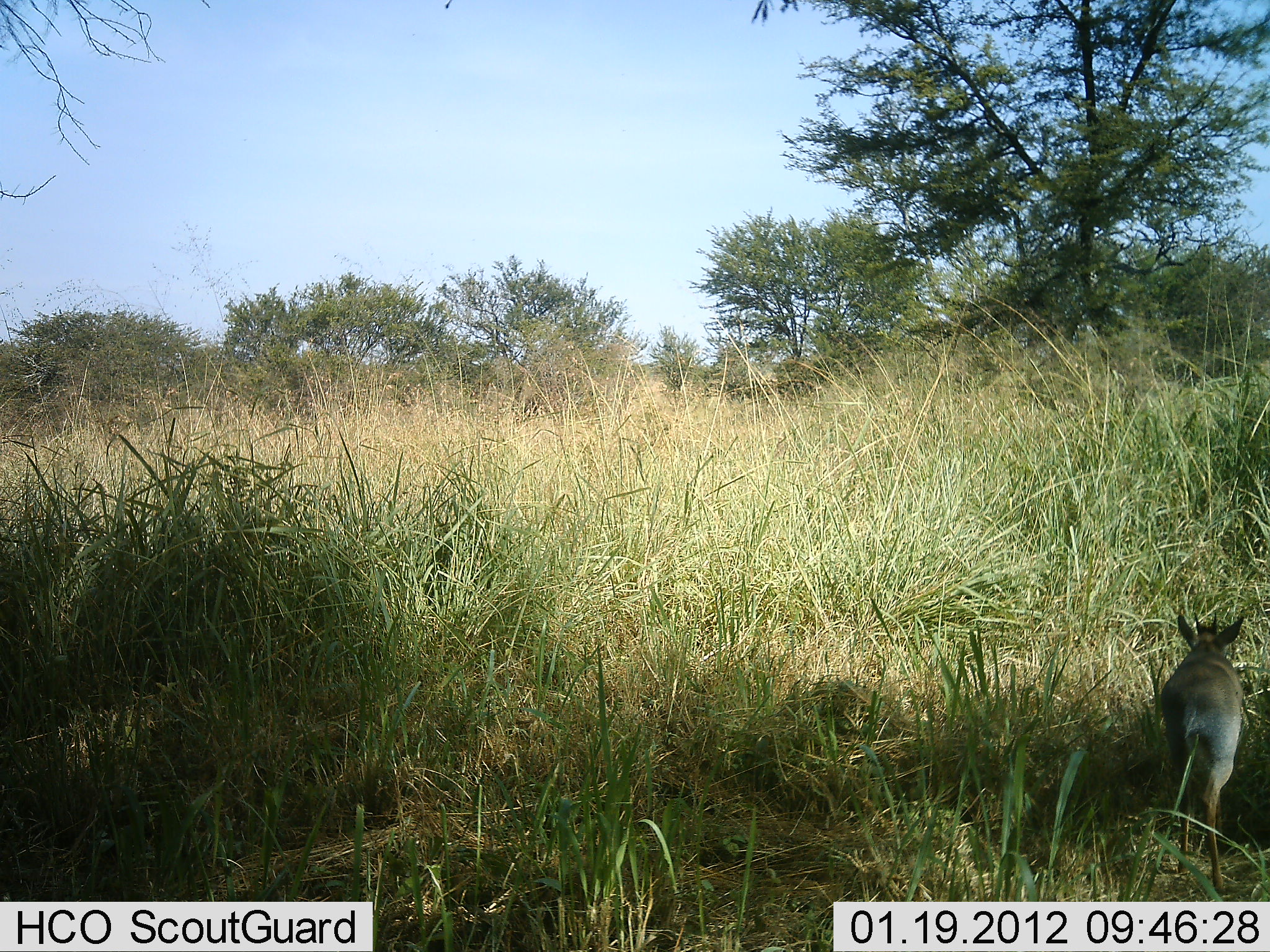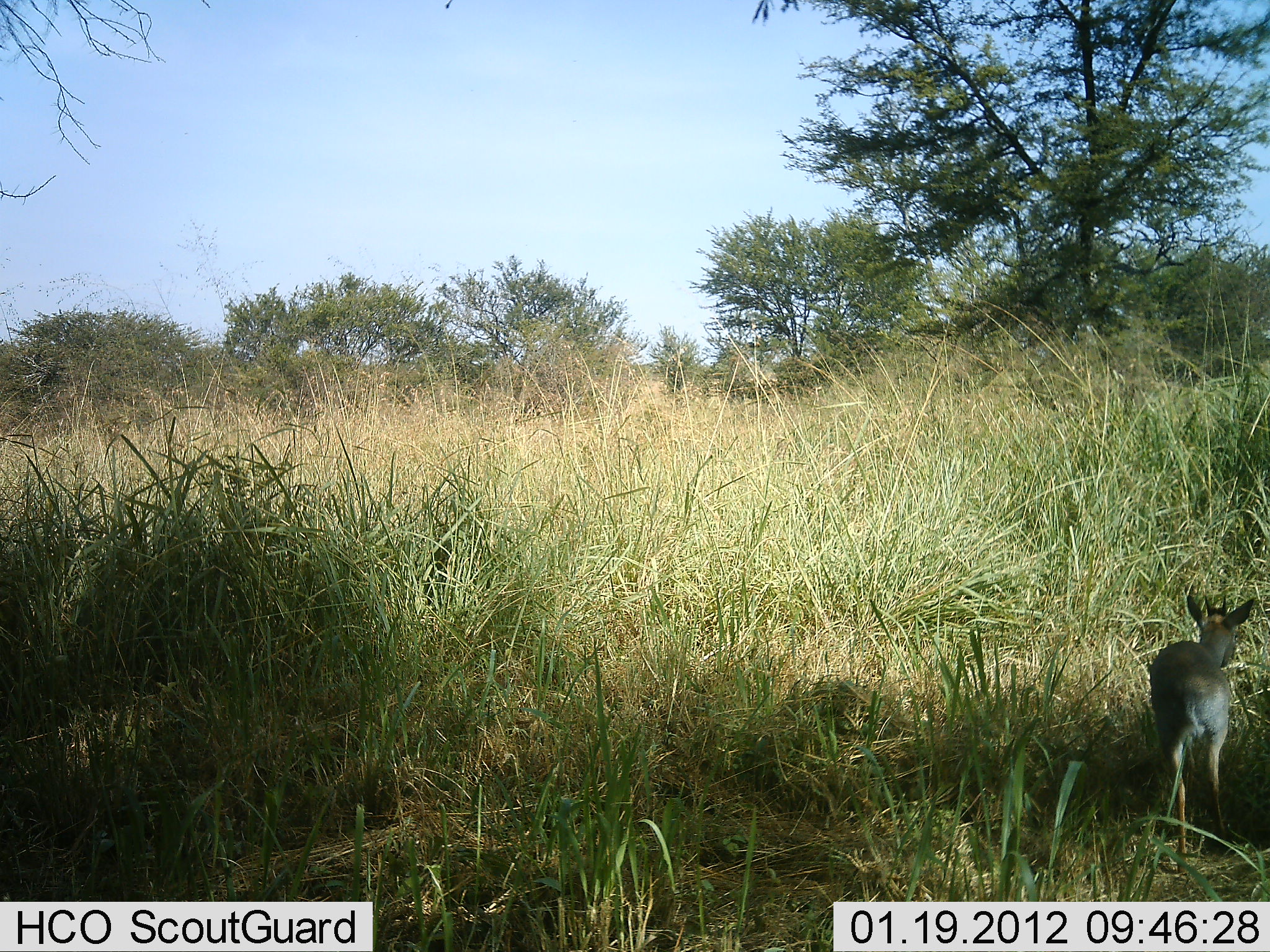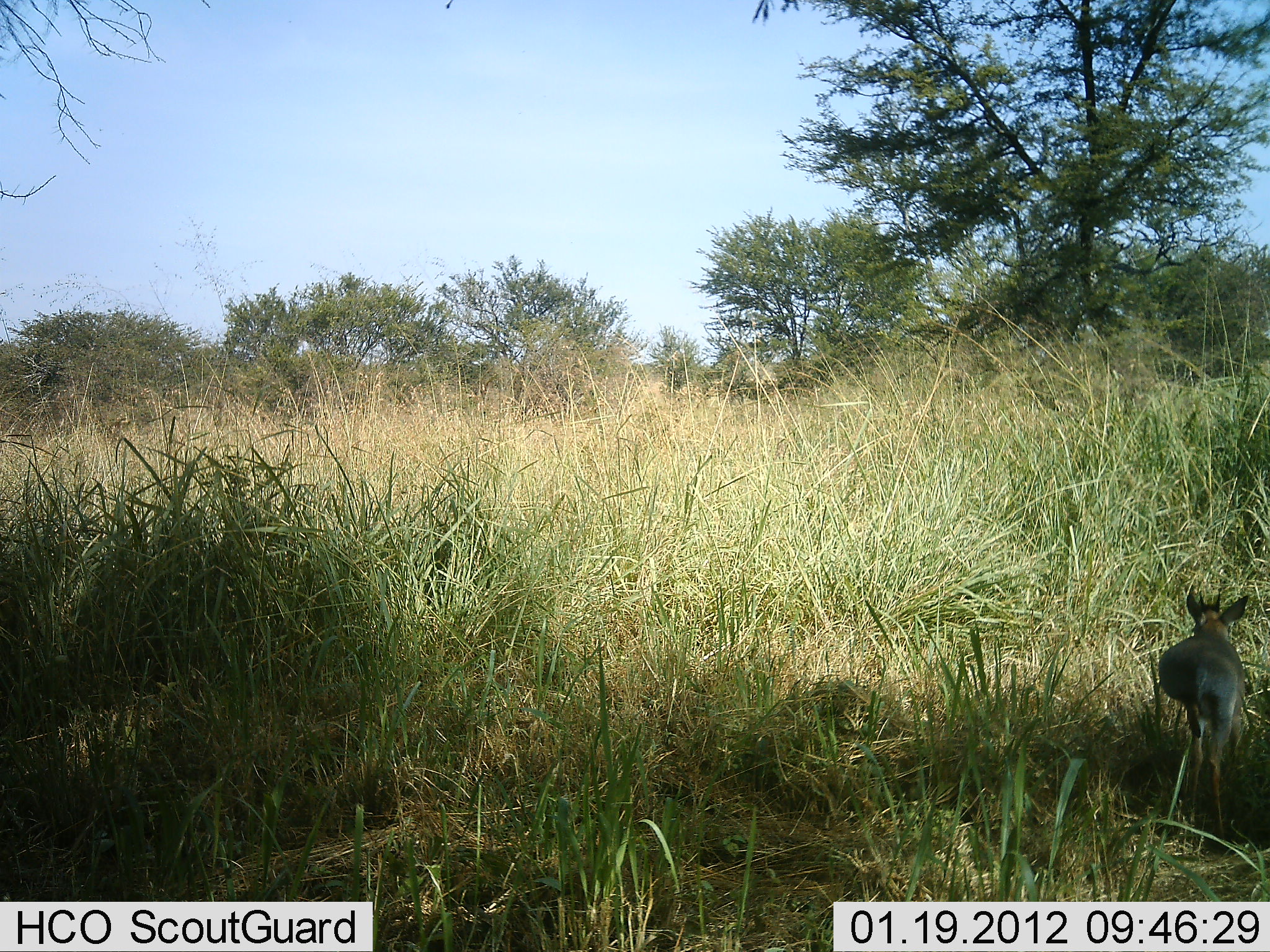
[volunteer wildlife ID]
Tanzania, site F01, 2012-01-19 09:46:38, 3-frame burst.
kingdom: Animalia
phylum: Chordata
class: Mammalia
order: Artiodactyla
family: Bovidae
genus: Madoqua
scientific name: Madoqua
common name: dikdik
Dikdik (Madoqua), count 1. Behavior (volunteer vote fractions): standing 12%, resting 0%, moving 88%, interacting 0%. Young present (vote fraction): 12%. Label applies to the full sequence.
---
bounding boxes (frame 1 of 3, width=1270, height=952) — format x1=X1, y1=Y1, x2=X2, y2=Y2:
animal: x1=1155, y1=610, x2=1245, y2=895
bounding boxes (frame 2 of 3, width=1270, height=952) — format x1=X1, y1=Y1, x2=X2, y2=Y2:
animal: x1=1141, y1=589, x2=1256, y2=855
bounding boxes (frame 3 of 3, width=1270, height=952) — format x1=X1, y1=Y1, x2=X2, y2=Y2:
animal: x1=1156, y1=551, x2=1249, y2=837